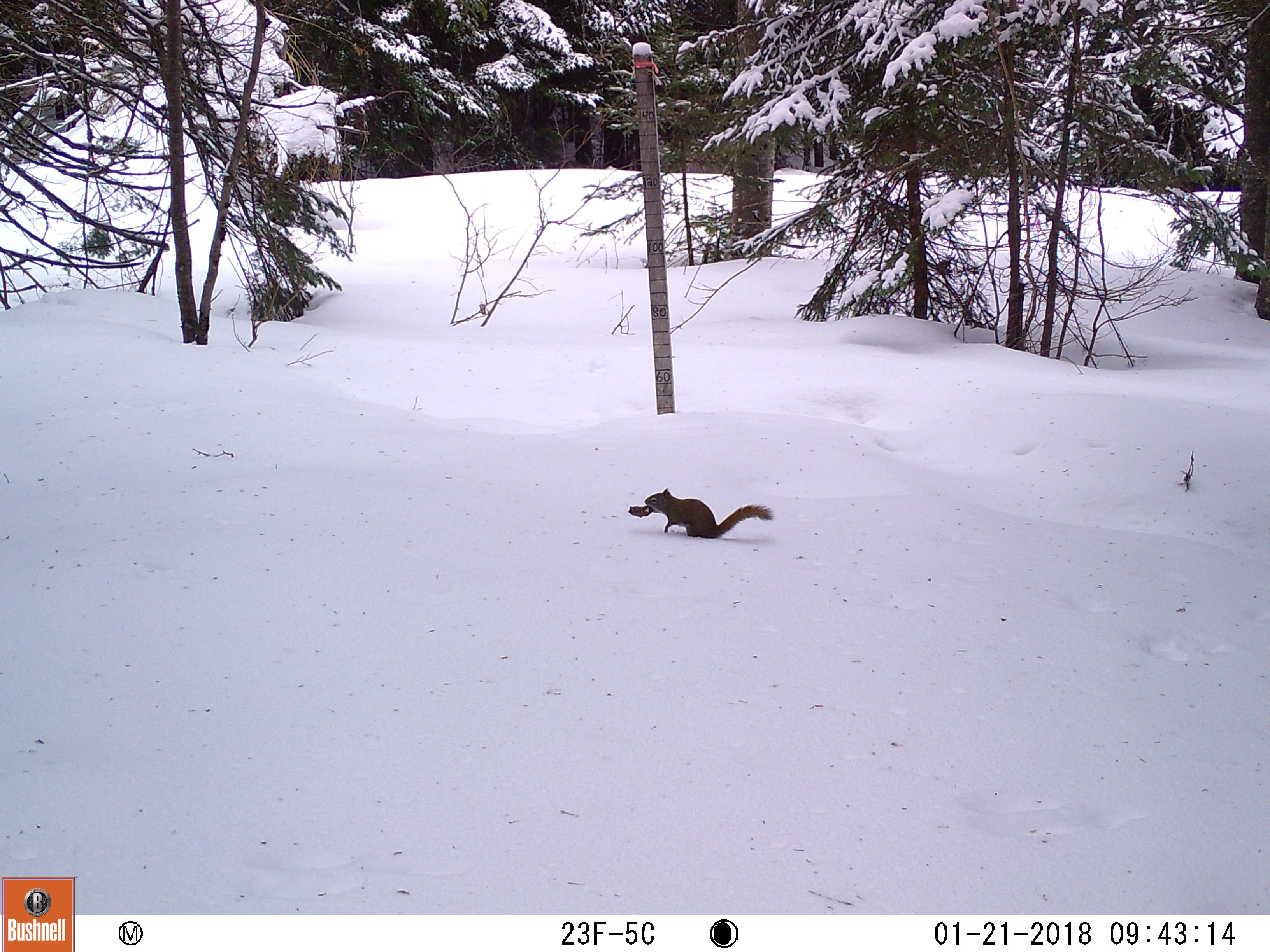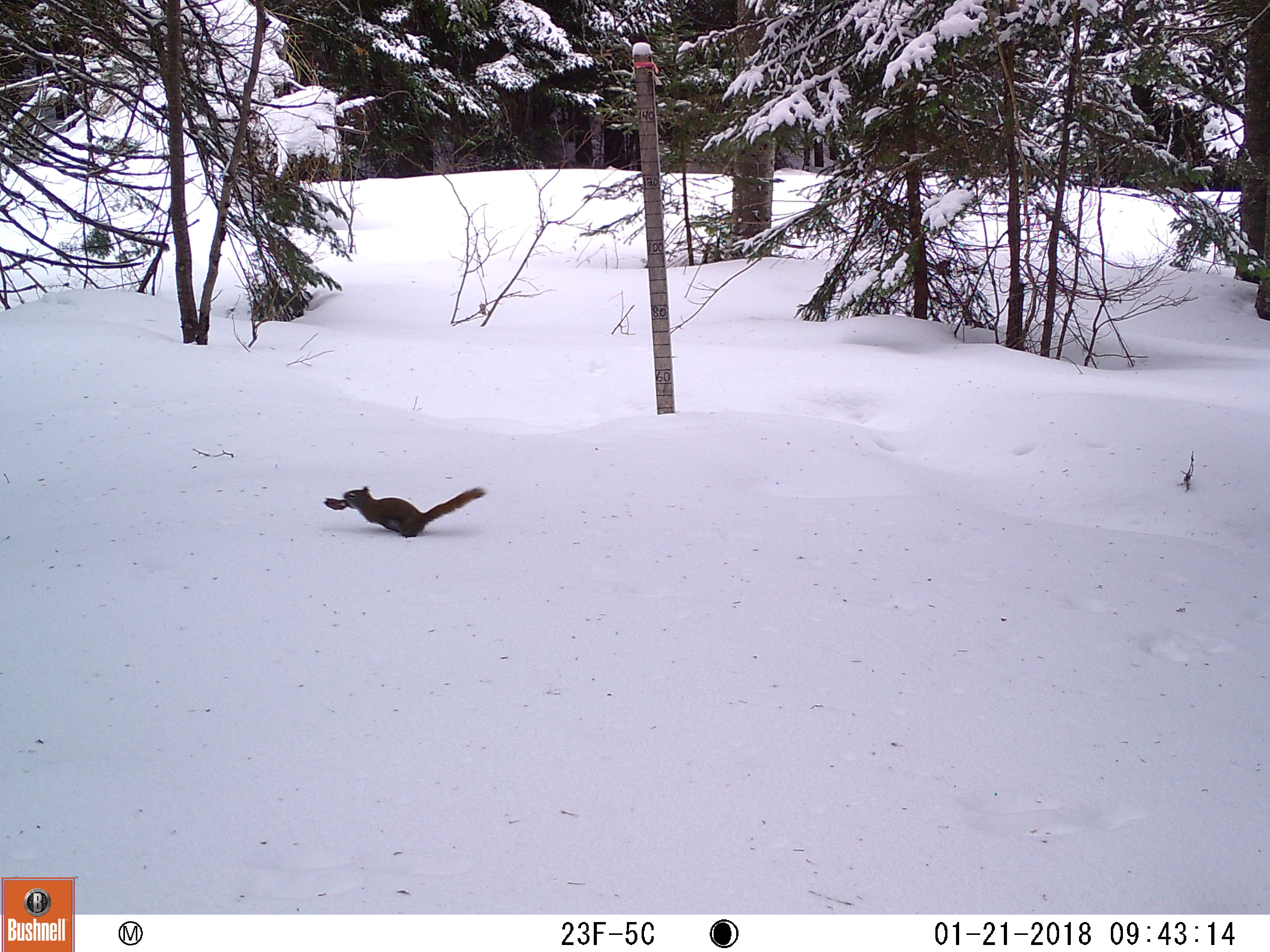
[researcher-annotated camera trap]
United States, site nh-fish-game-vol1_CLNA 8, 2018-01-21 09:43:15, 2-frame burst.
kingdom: Animalia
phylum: Chordata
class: Mammalia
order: Rodentia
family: Sciuridae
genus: Tamiasciurus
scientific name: Tamiasciurus hudsonicus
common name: red squirrel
Red squirrel (Tamiasciurus hudsonicus).